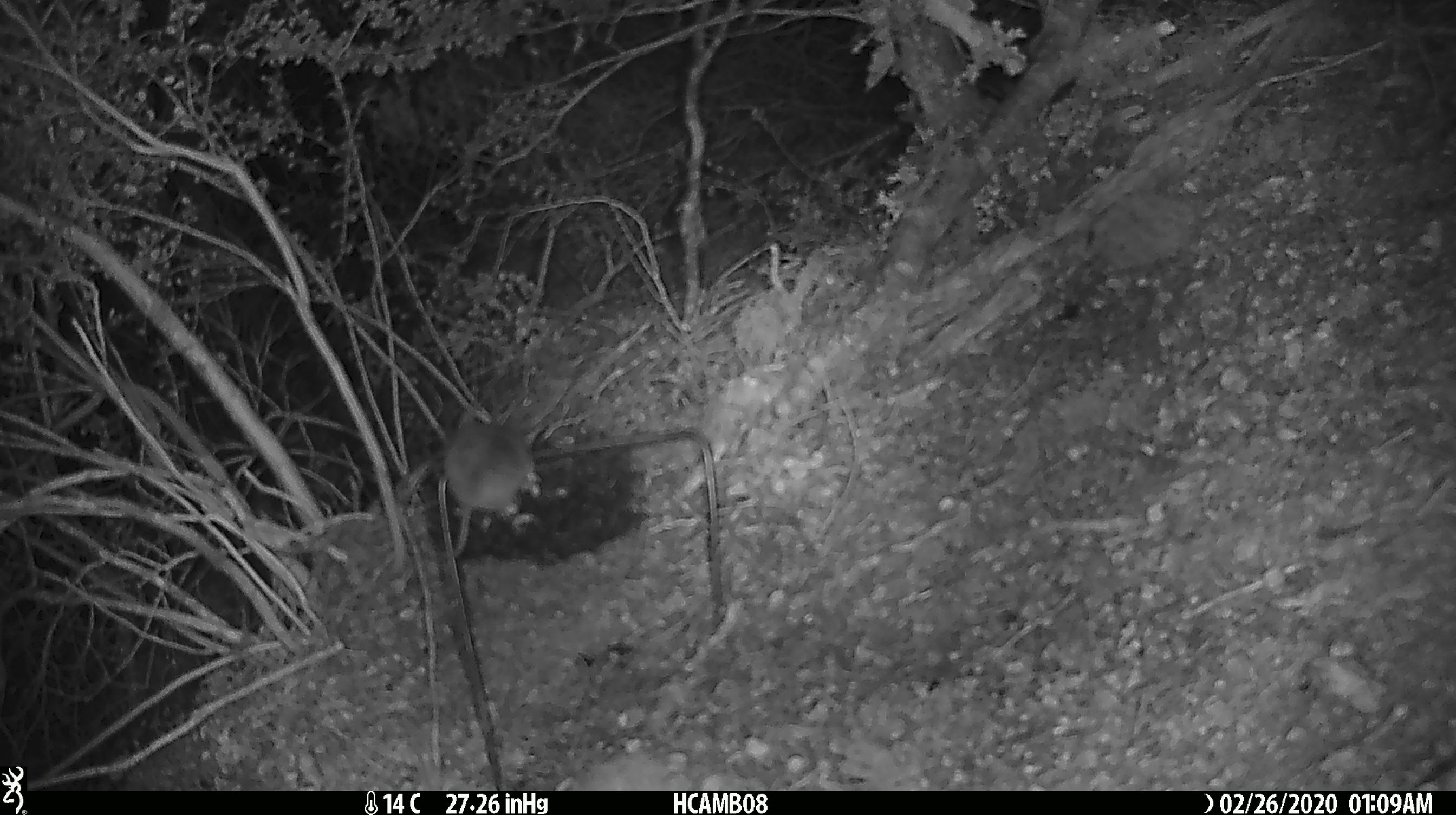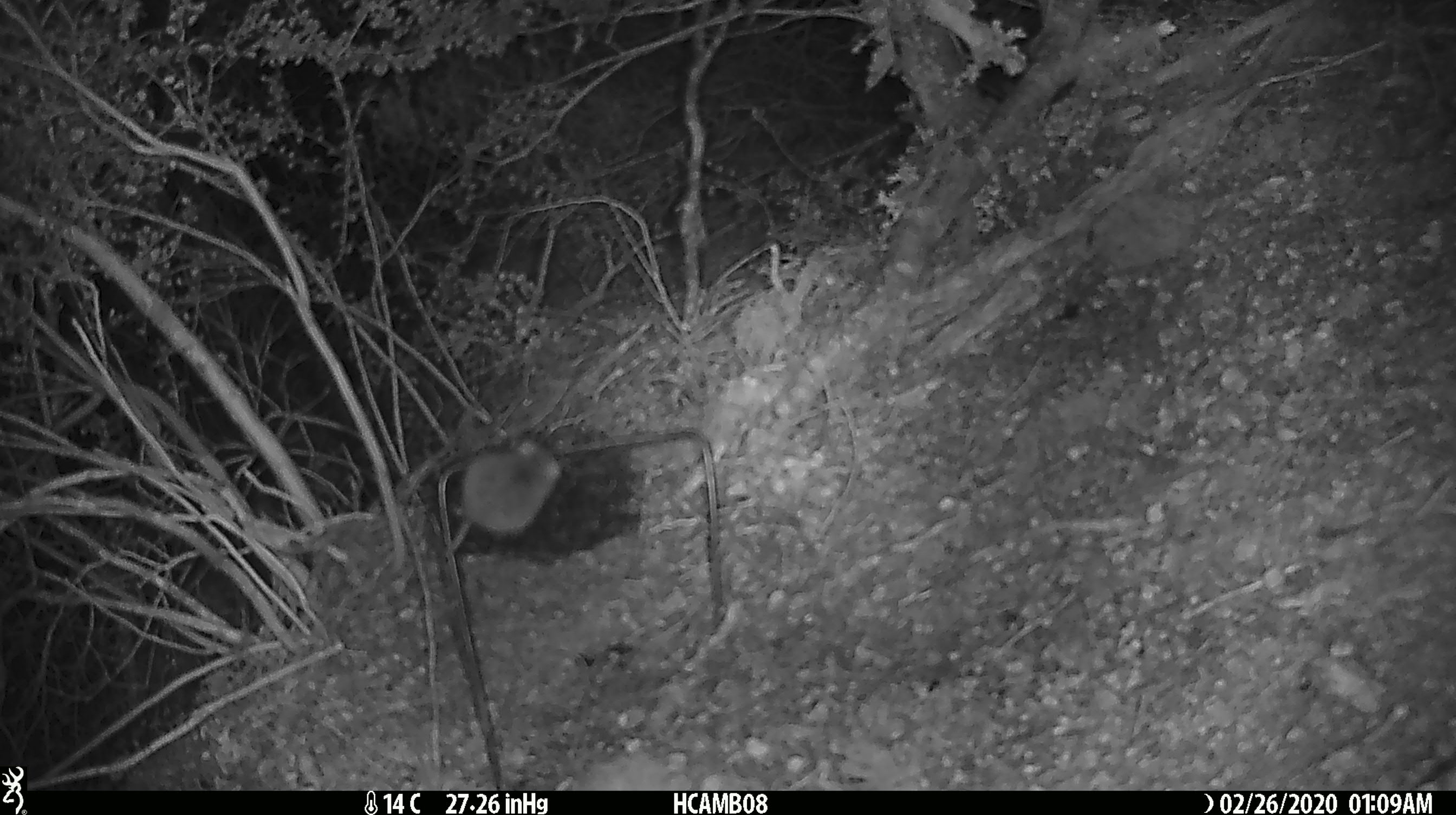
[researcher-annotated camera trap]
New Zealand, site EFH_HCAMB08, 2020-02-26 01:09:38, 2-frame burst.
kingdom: Animalia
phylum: Chordata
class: Mammalia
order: Rodentia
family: Muridae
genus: Mus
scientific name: Mus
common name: mouse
Mouse (Mus).